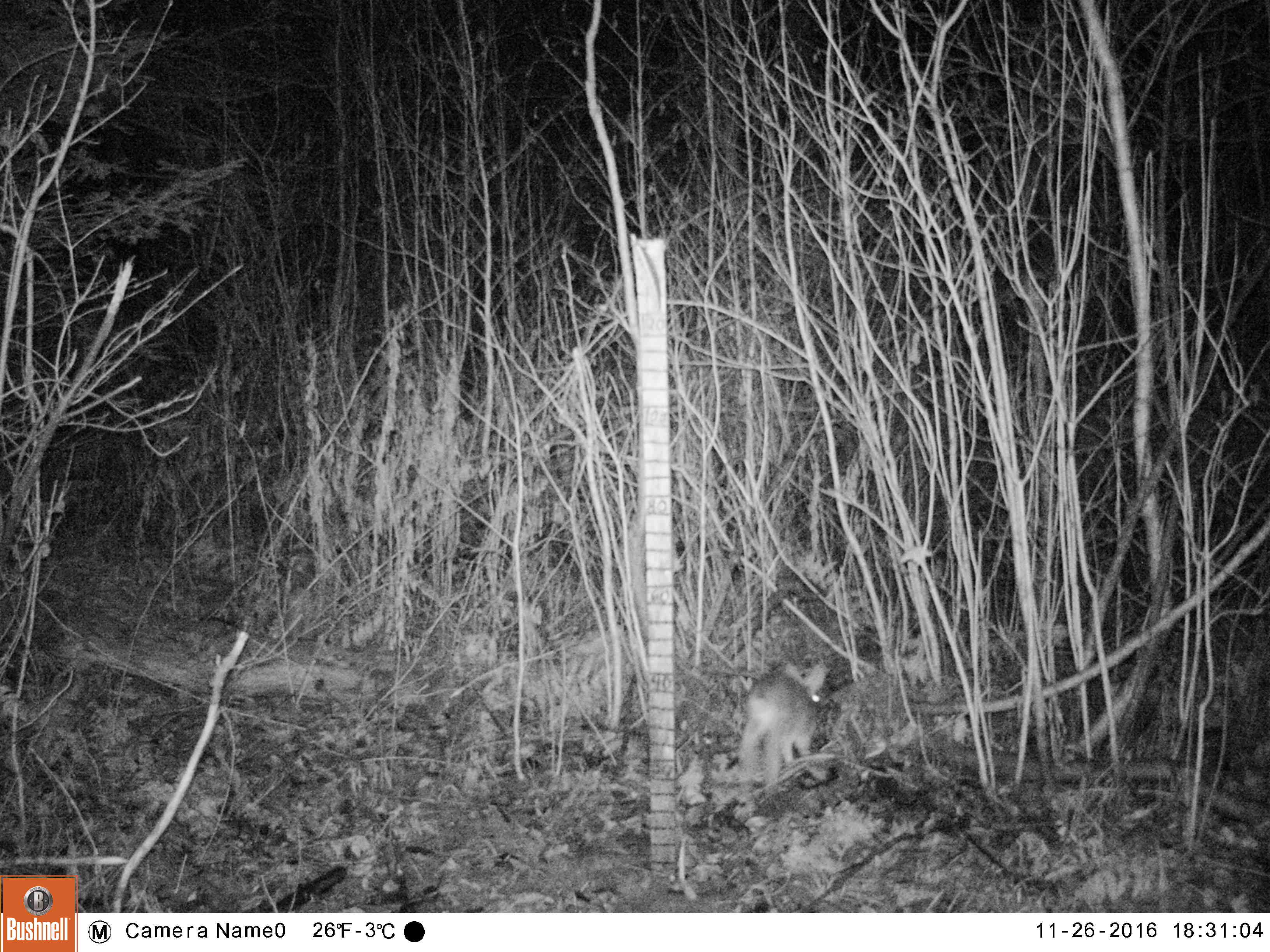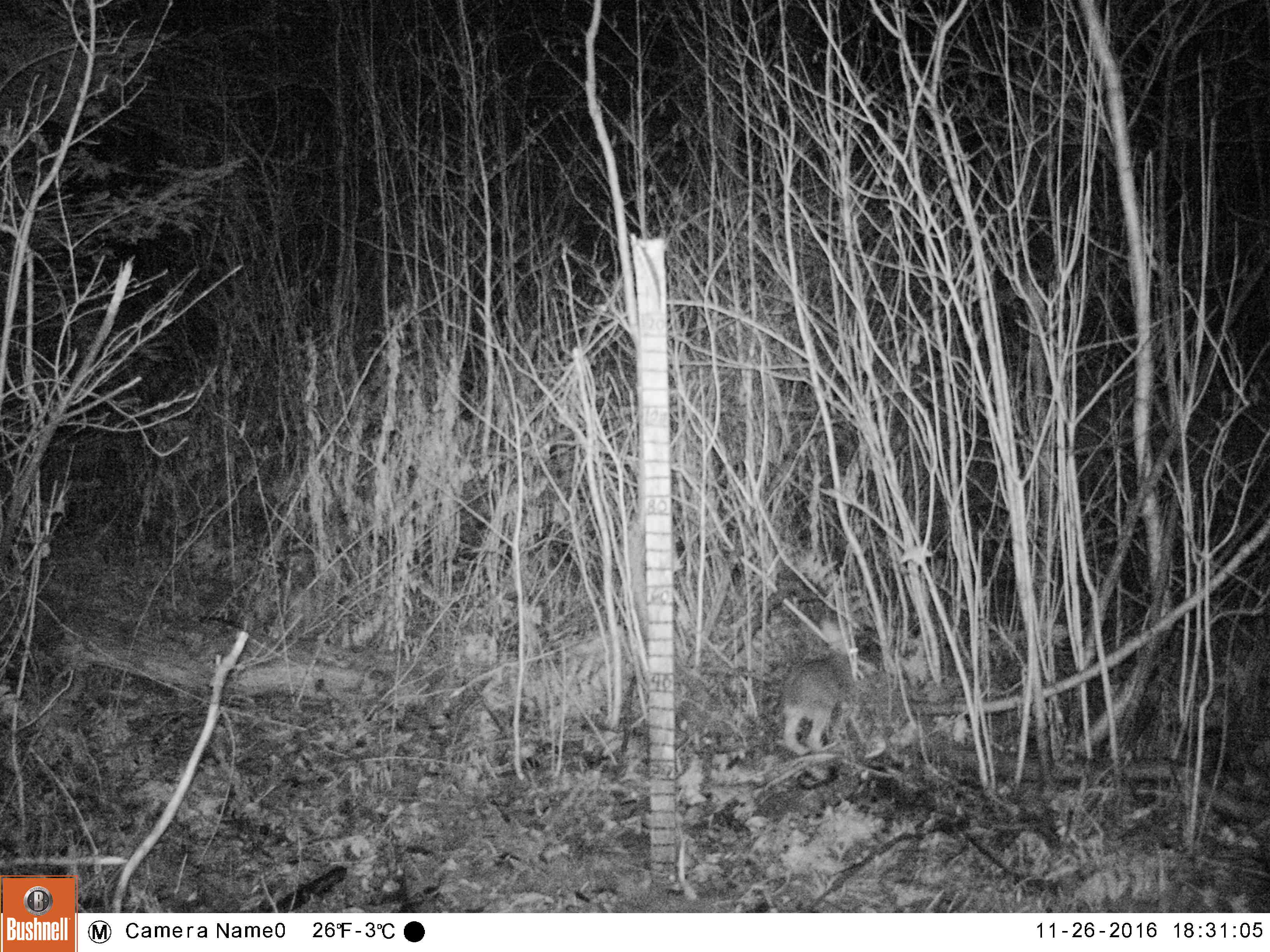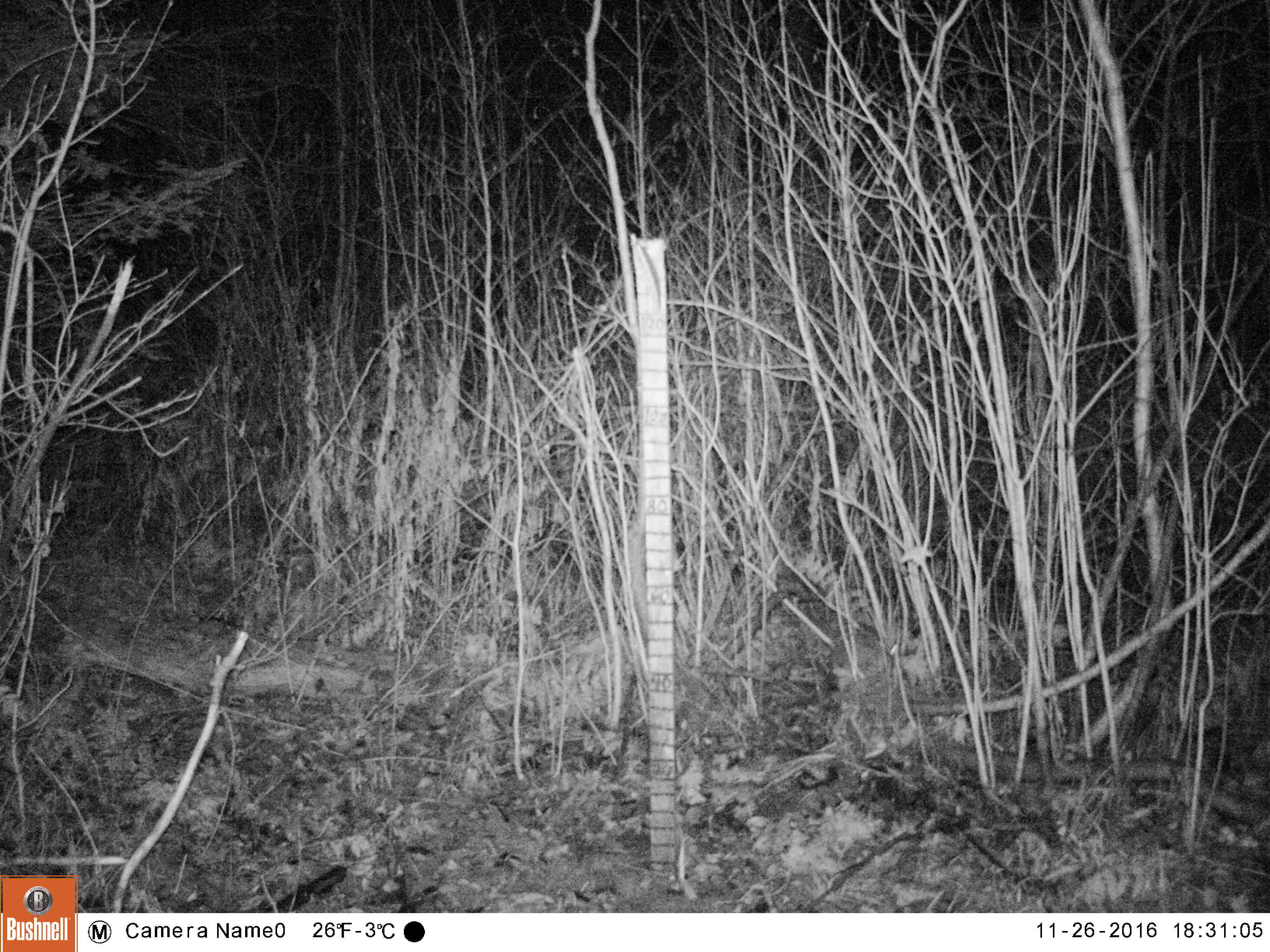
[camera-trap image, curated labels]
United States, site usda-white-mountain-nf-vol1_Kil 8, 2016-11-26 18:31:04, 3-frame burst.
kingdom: Animalia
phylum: Chordata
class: Mammalia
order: Lagomorpha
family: Leporidae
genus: Lepus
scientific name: Lepus americanus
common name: snowshoe hare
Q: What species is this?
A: Snowshoe hare (Lepus americanus).